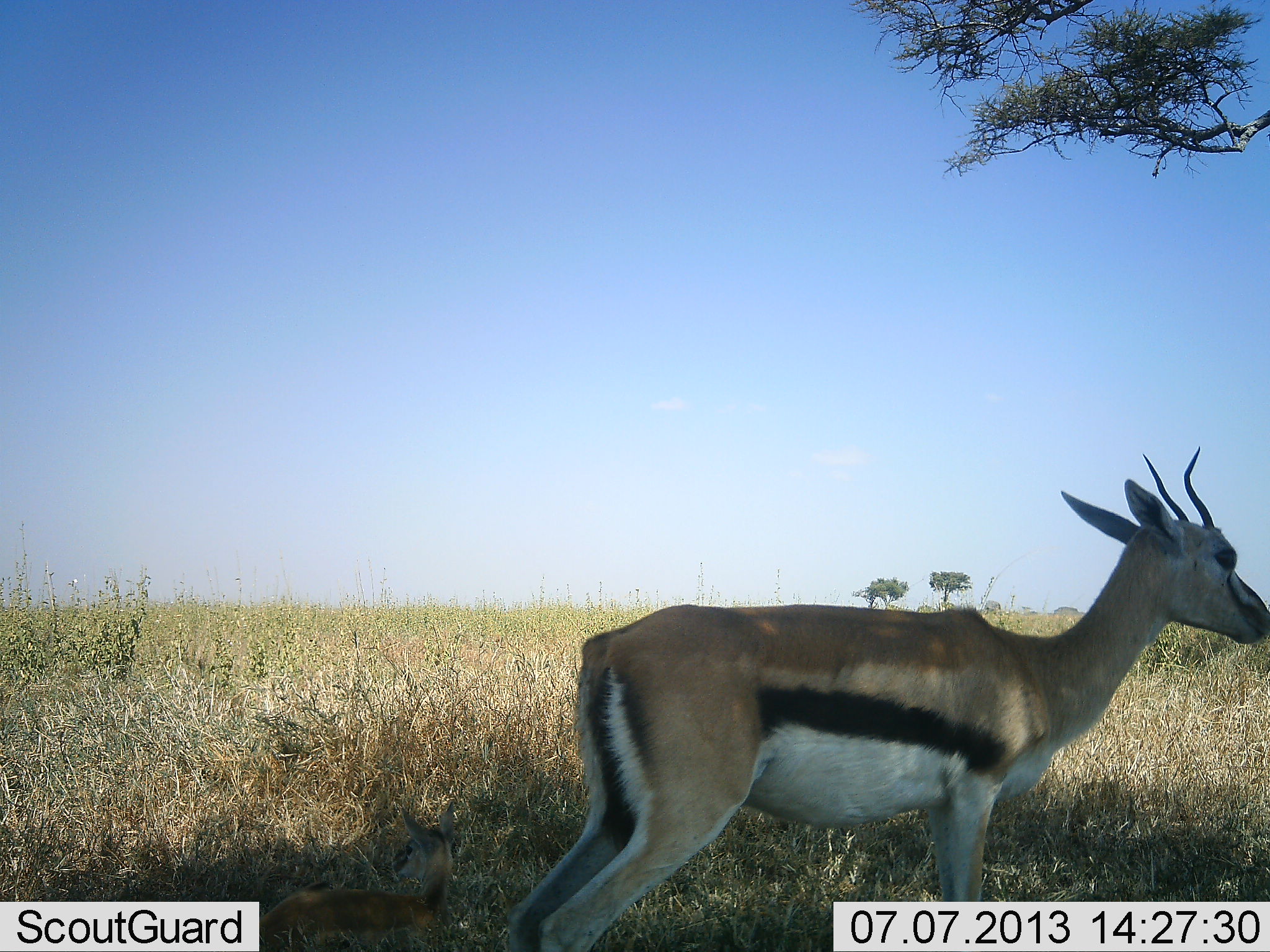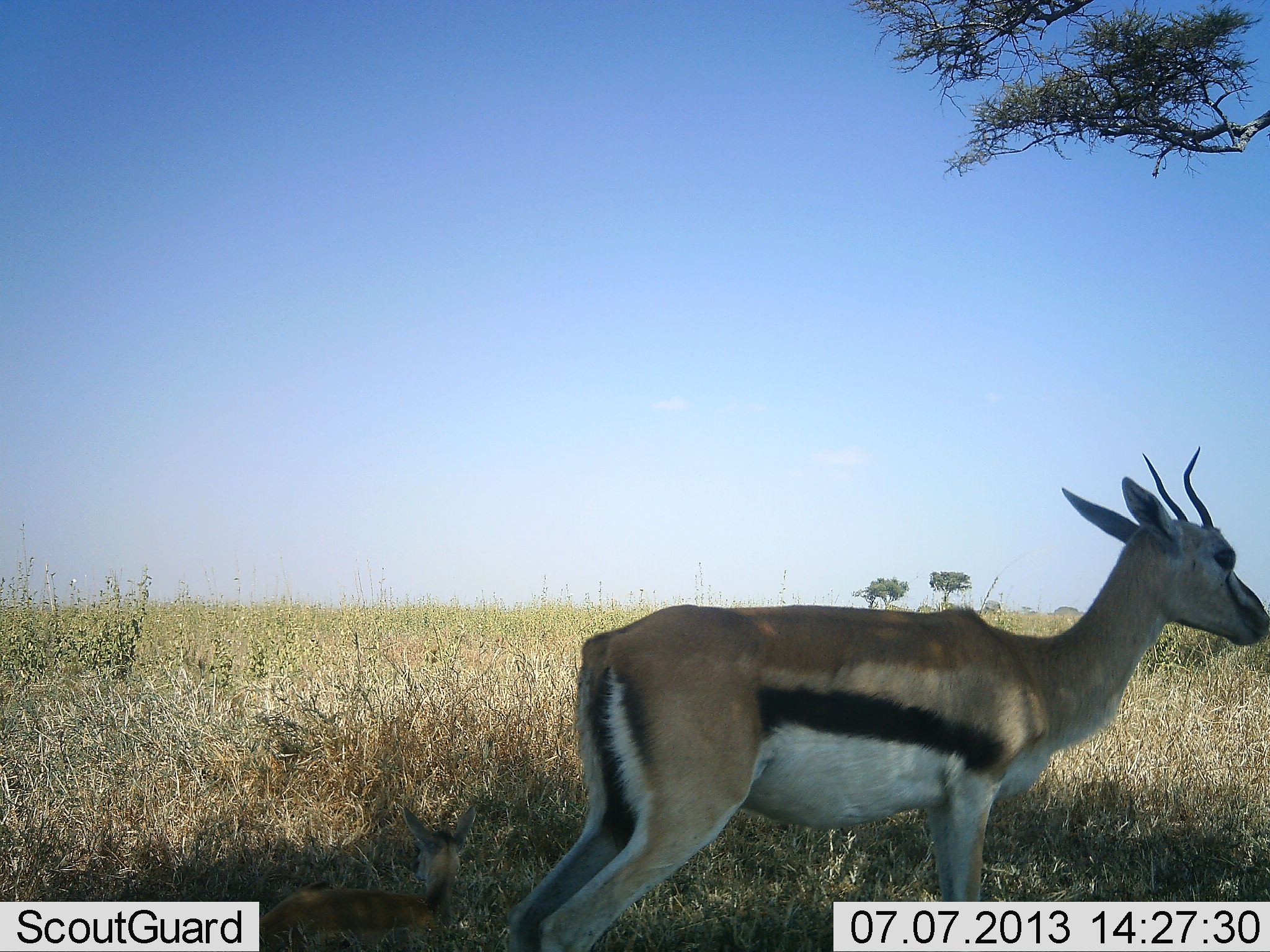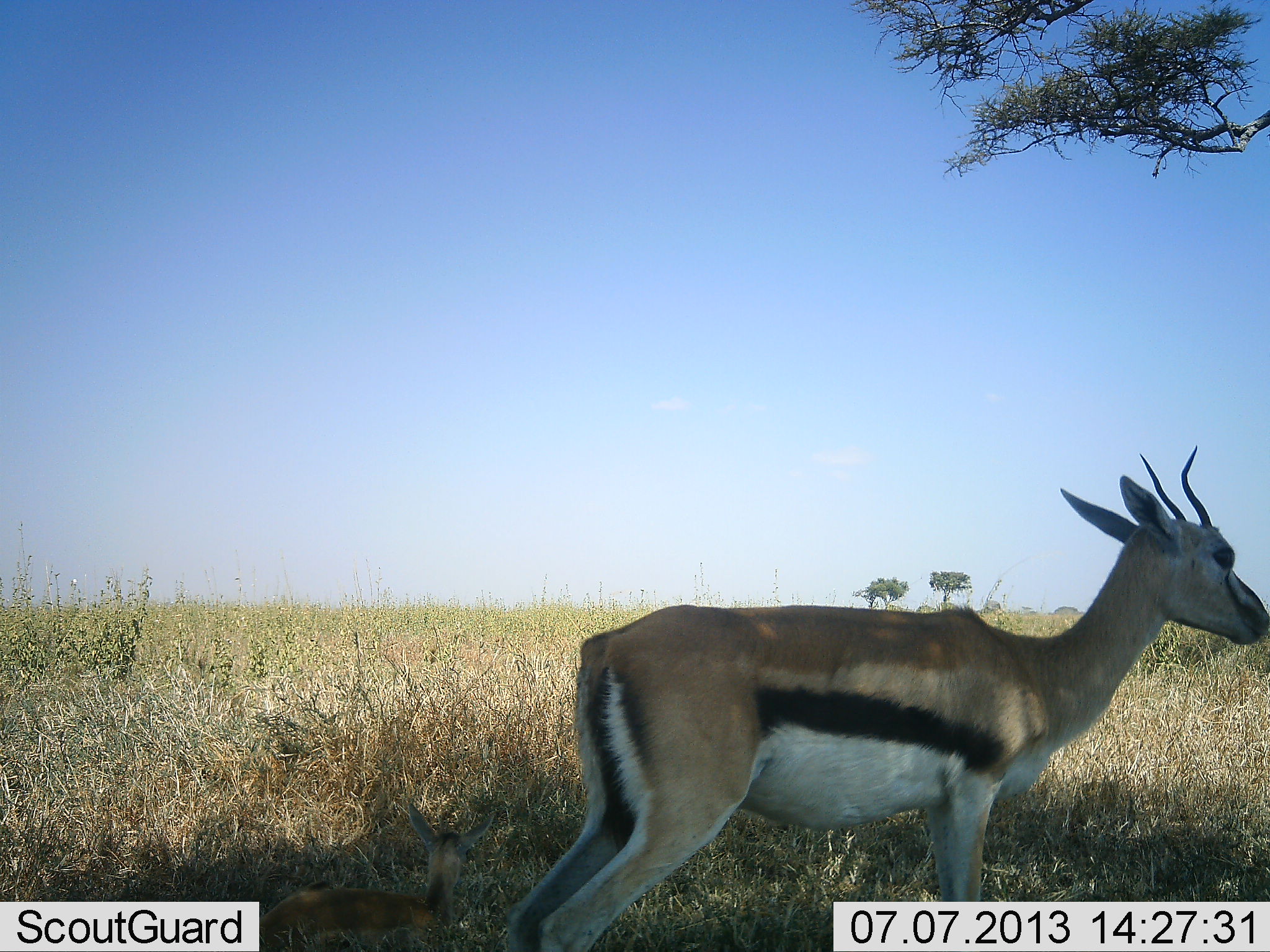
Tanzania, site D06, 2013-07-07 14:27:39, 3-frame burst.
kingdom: Animalia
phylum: Chordata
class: Mammalia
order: Artiodactyla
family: Bovidae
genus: Eudorcas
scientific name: Eudorcas thomsonii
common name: thomson's gazelle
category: gazellethomsons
Gazellethomsons (thomson's gazelle) (Eudorcas thomsonii), count 1. Behavior (volunteer vote fractions): standing 95%, resting 24%, moving 0%, interacting 0%. Young present (vote fraction): 19%. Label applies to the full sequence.